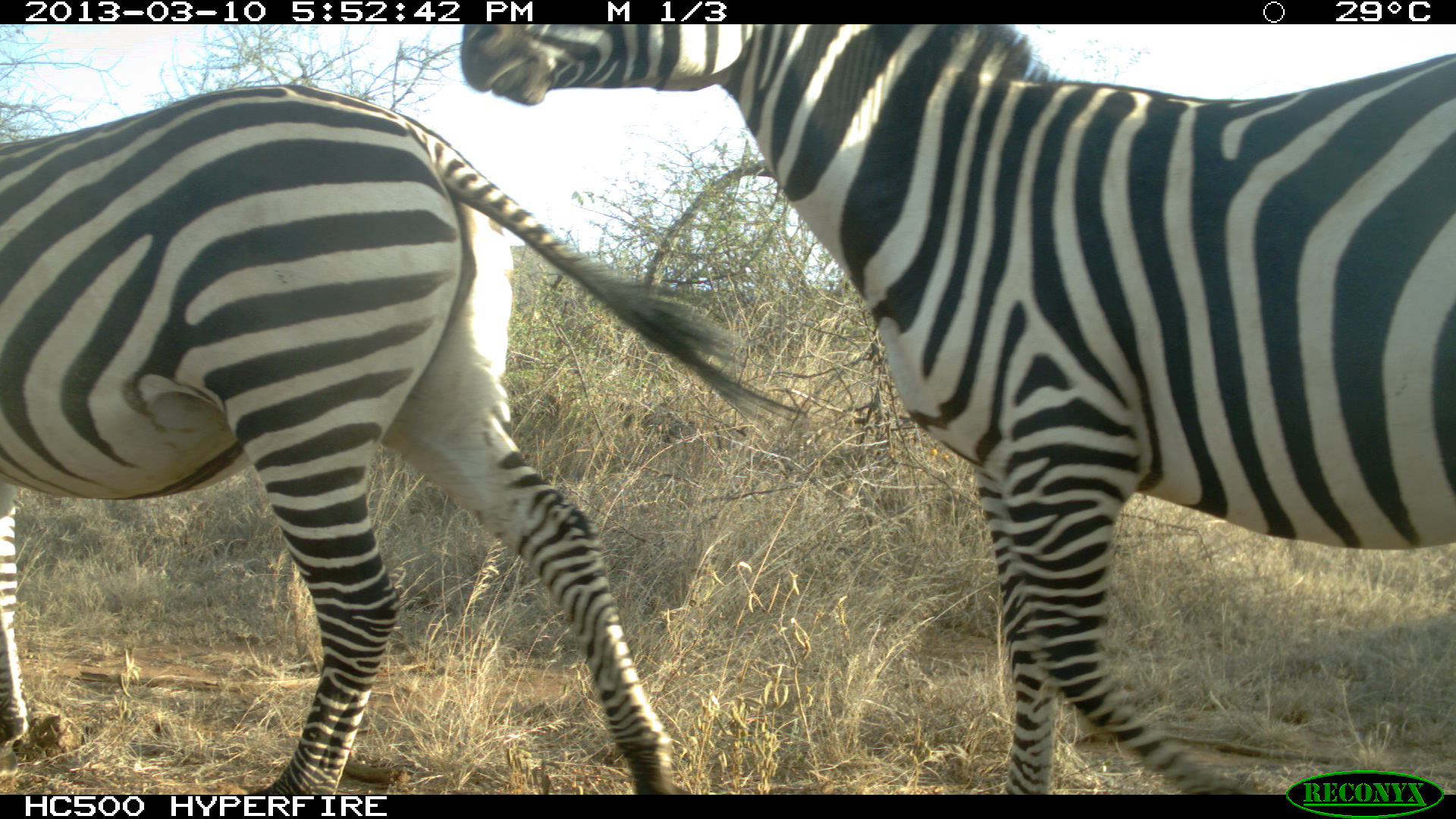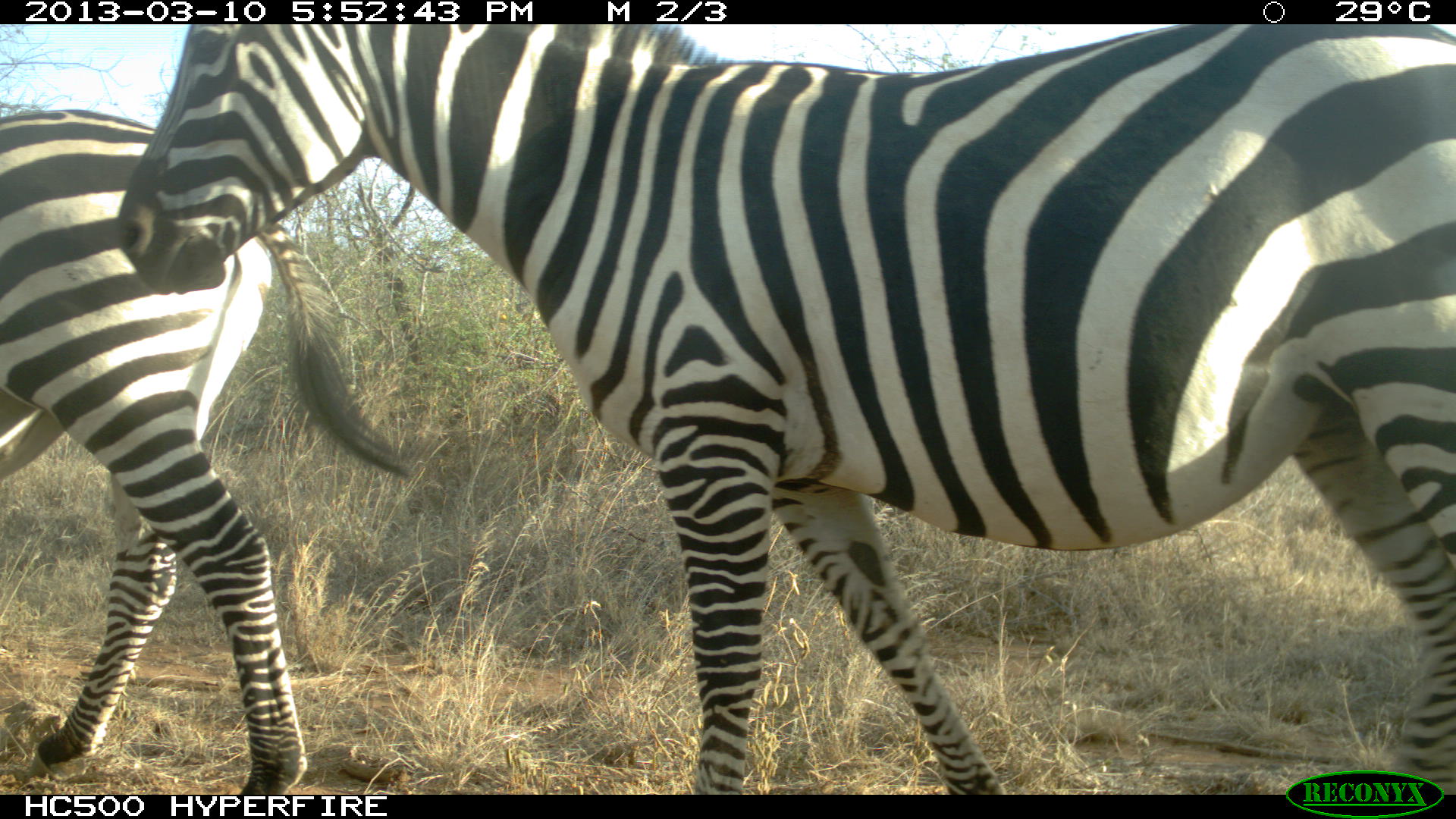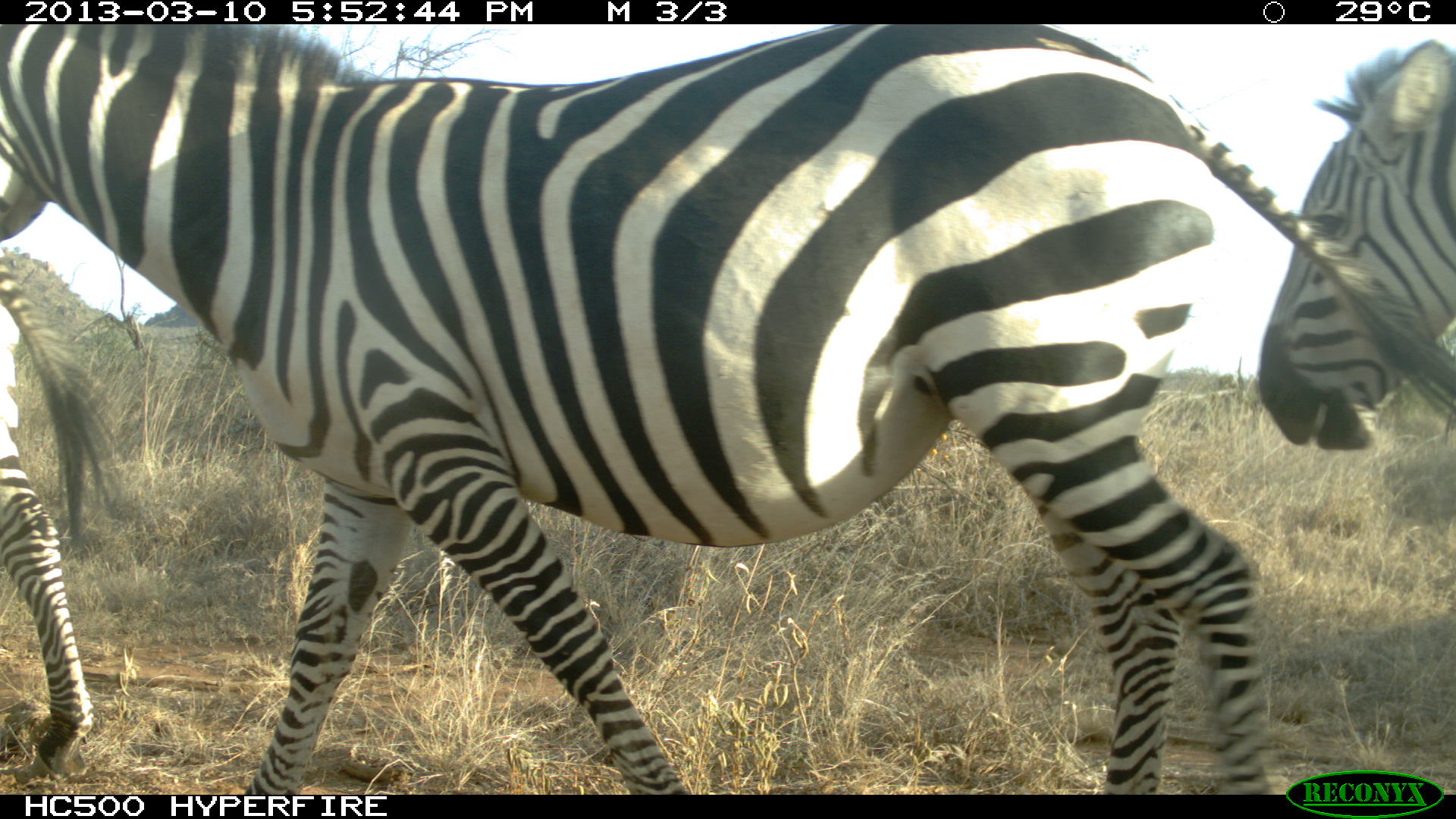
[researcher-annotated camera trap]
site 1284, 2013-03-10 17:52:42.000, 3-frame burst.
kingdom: Animalia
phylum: Chordata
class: Mammalia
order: Perissodactyla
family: Equidae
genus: Equus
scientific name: Equus quagga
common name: plains zebra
Equus quagga (plains zebra), count 2.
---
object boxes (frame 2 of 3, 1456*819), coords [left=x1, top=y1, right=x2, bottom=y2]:
equus quagga: [left=115, top=22, right=1456, bottom=791]; [left=0, top=109, right=408, bottom=792]